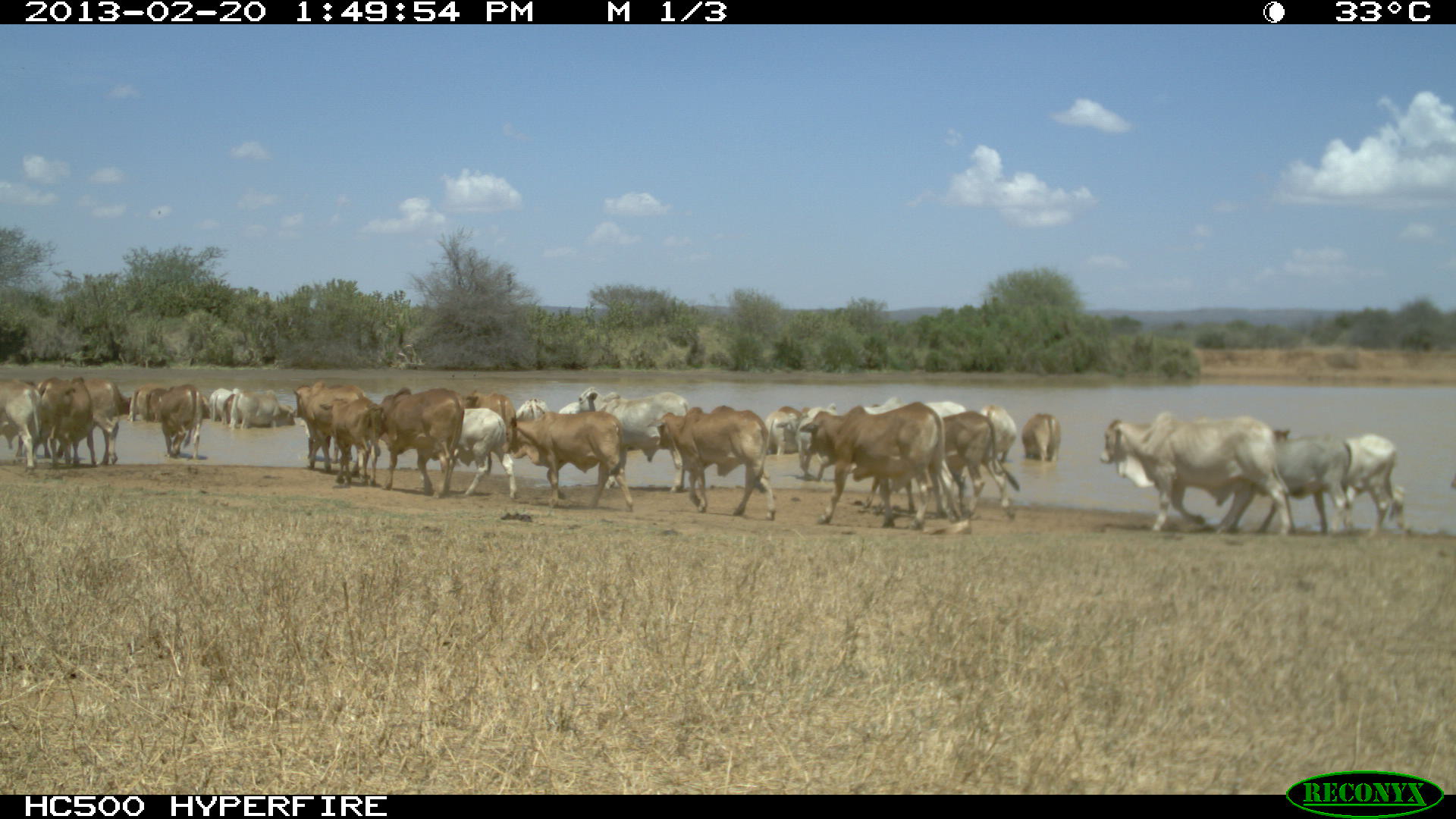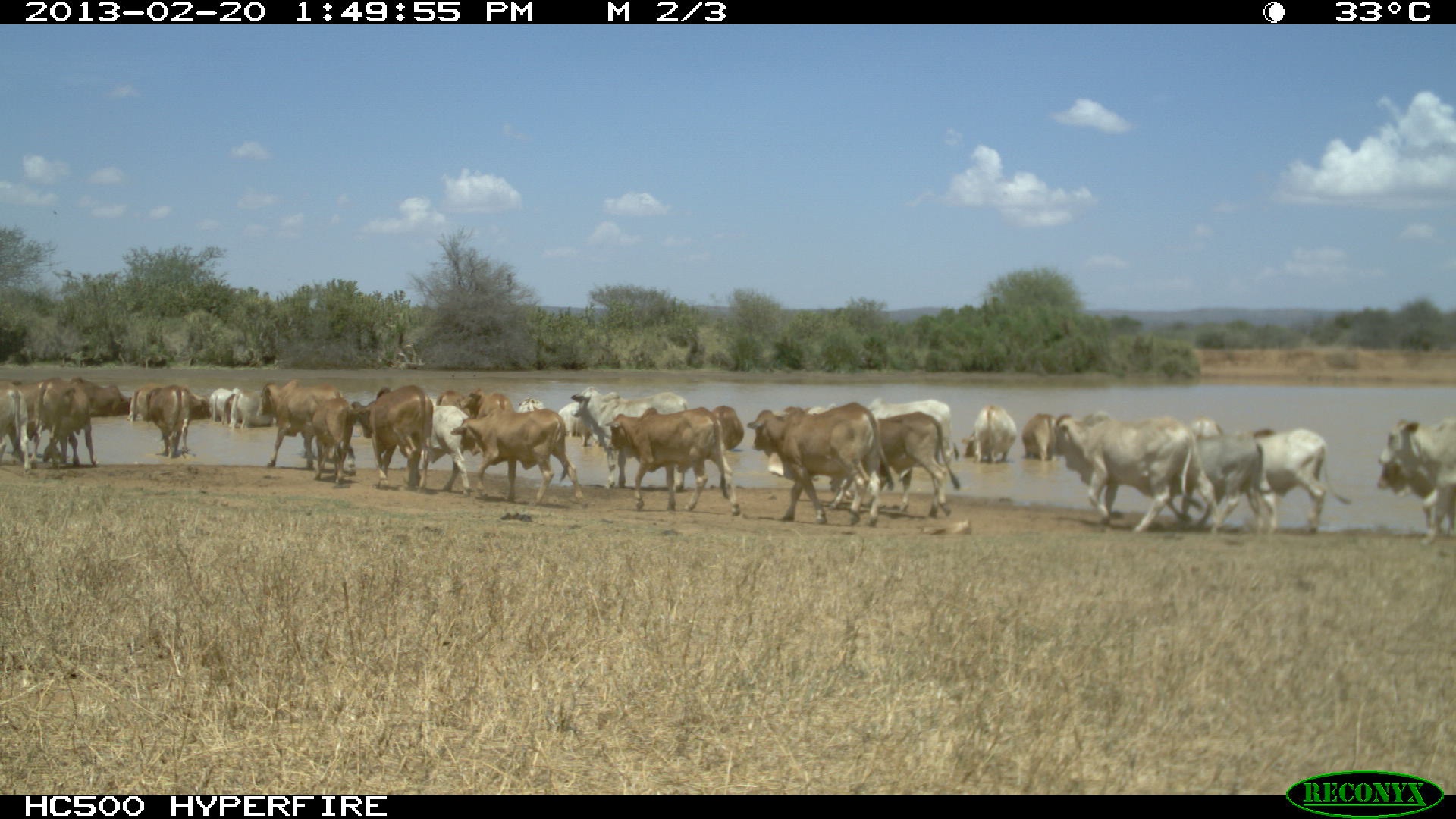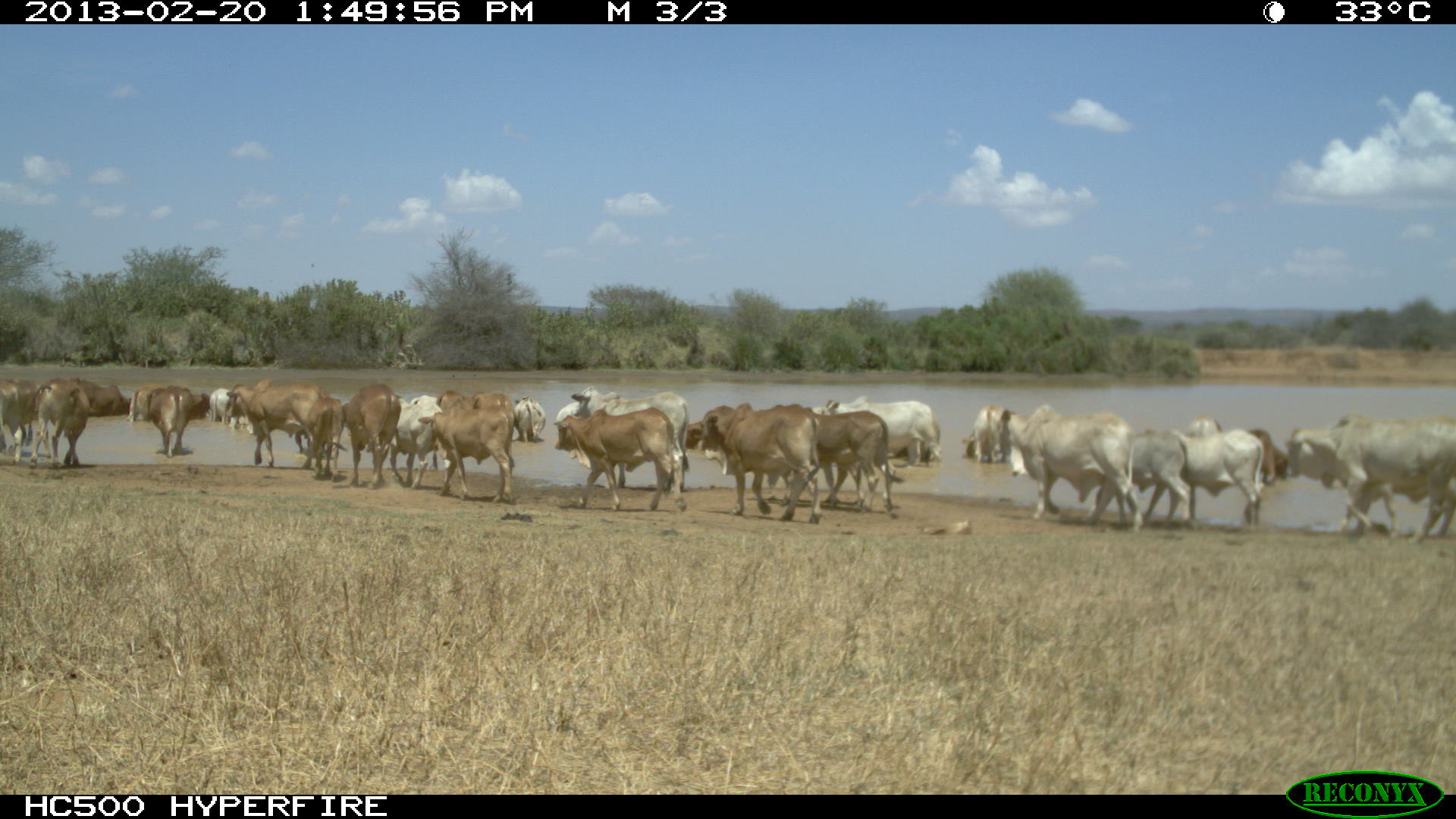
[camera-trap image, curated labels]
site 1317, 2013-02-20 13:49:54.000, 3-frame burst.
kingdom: Animalia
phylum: Chordata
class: Mammalia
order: Artiodactyla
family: Bovidae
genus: Bos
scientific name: Bos taurus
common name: domestic cattle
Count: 16.